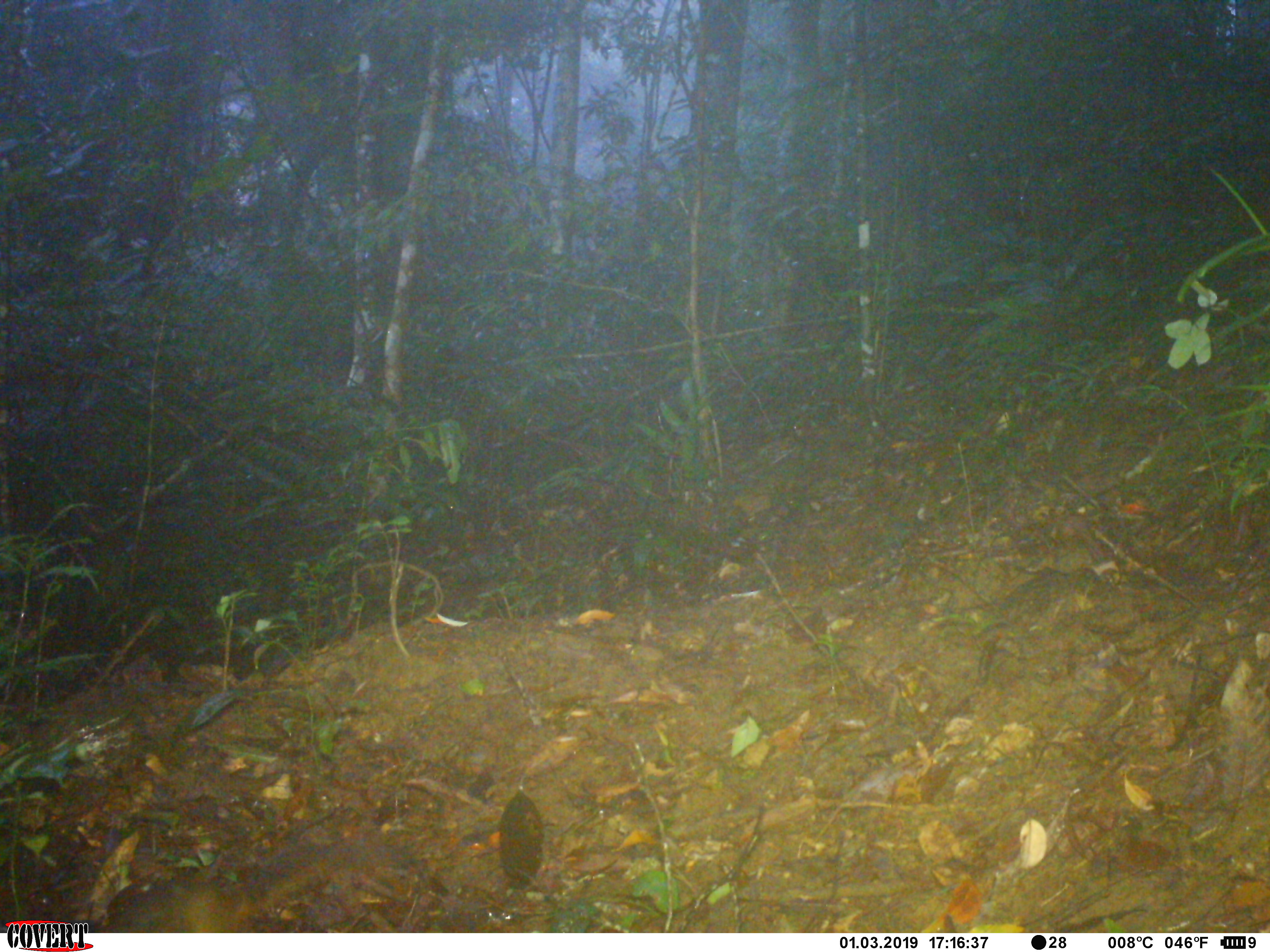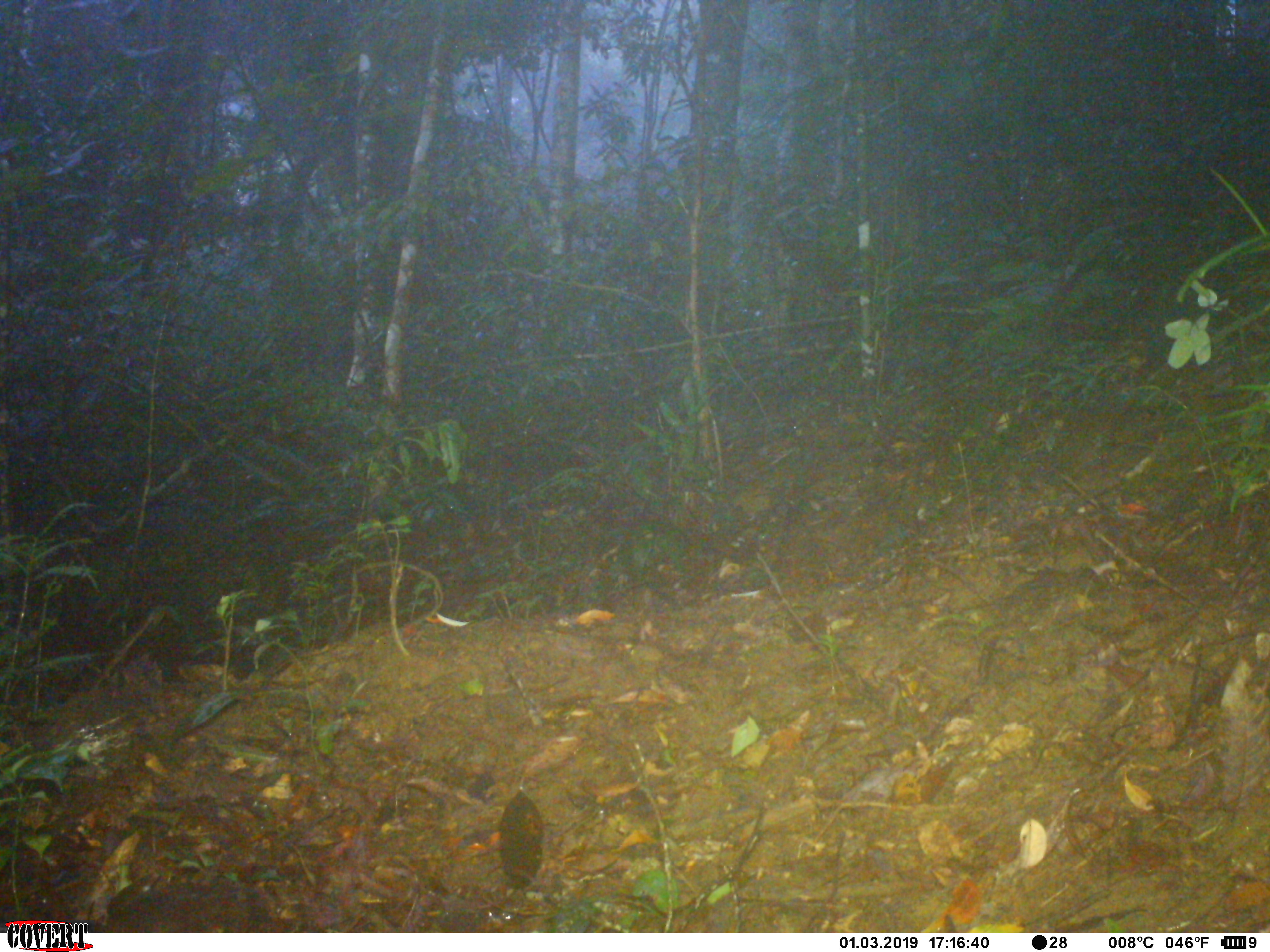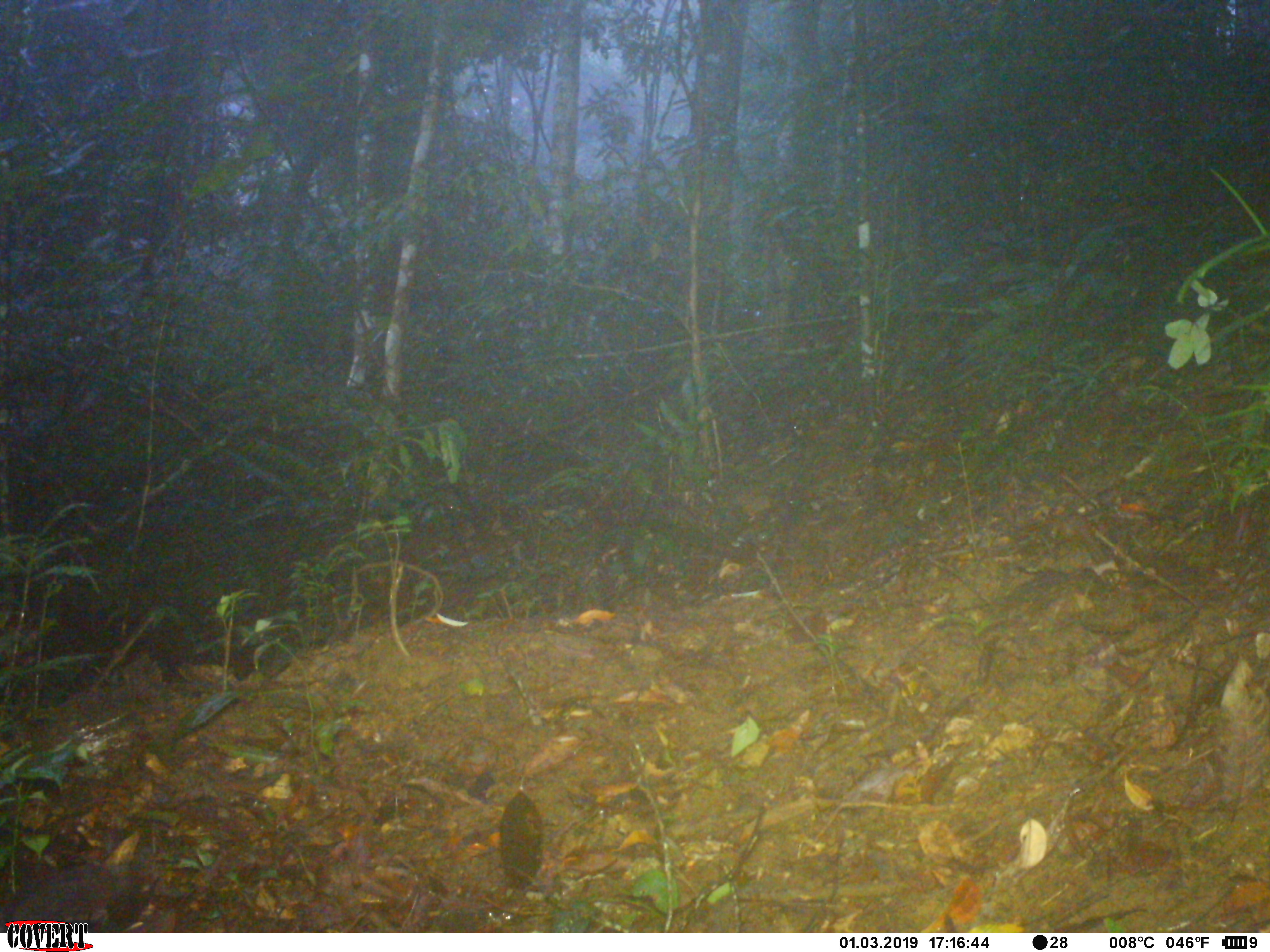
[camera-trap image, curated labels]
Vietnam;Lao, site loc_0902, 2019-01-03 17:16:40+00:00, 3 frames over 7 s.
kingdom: Animalia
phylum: Chordata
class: Mammalia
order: Rodentia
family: Sciuridae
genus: Dremomys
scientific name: Dremomys rufigenis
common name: red-cheeked squirrel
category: red cheeked squirrel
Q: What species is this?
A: Red cheeked squirrel (red-cheeked squirrel) (Dremomys rufigenis).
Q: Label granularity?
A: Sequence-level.